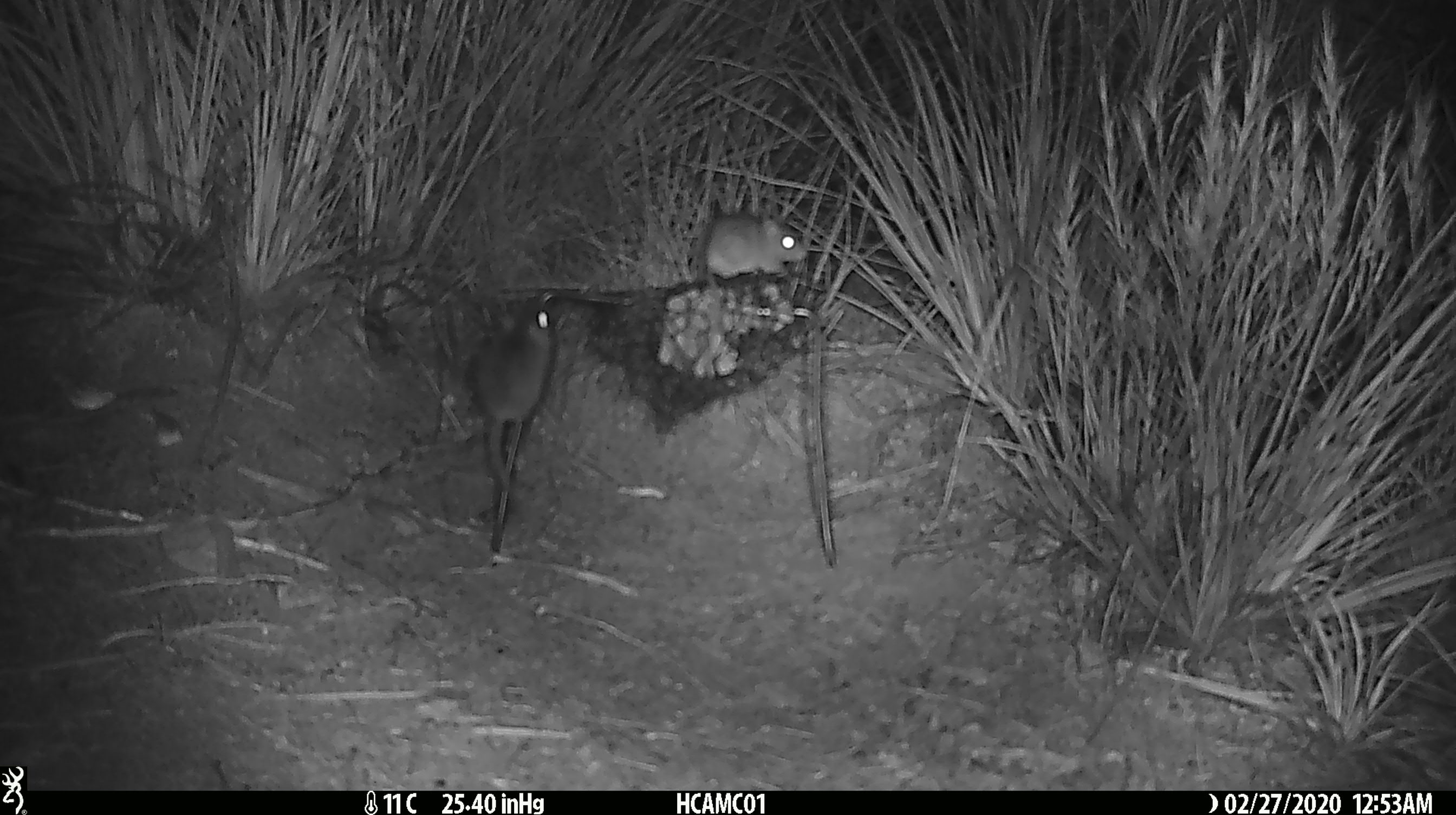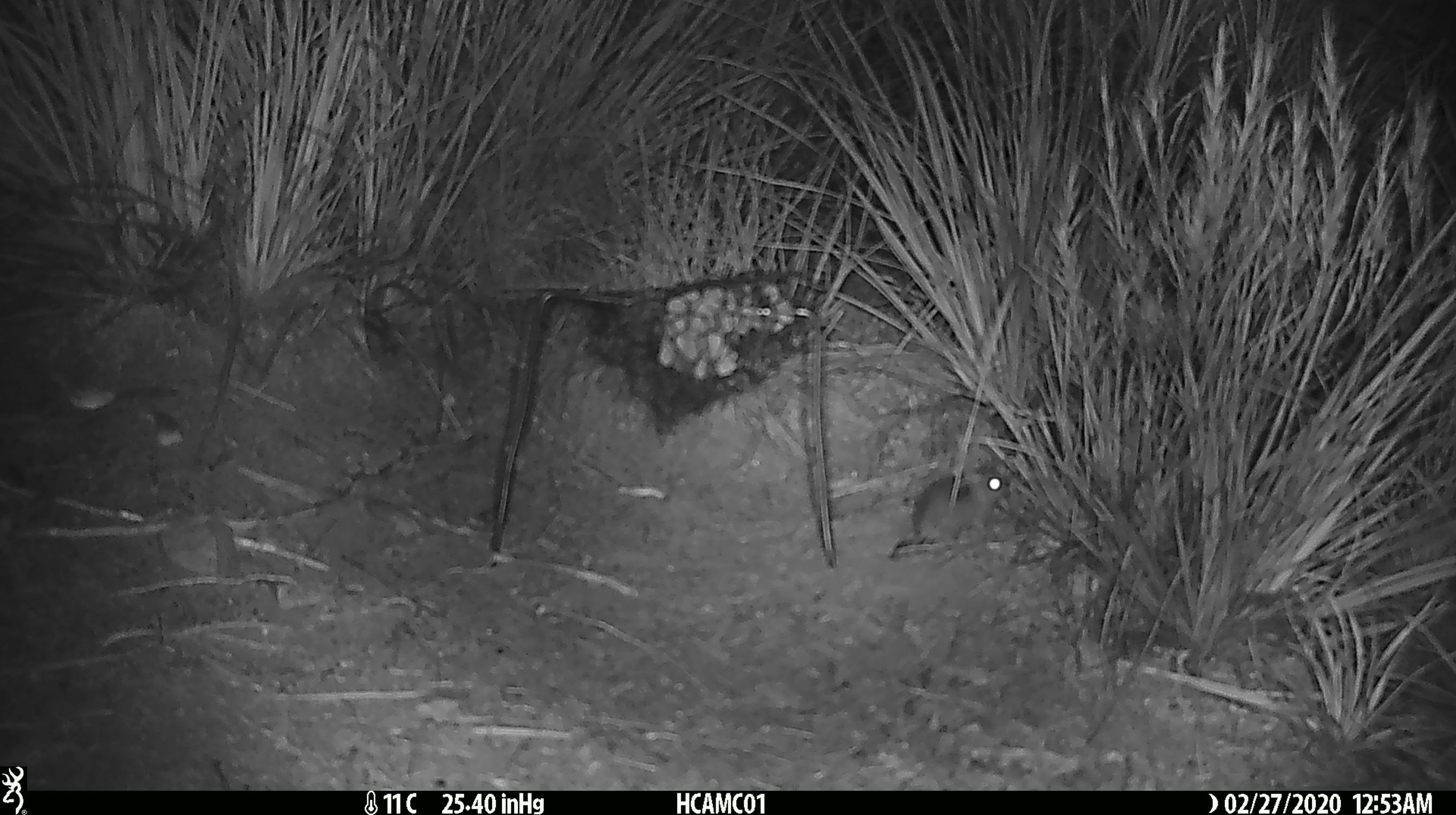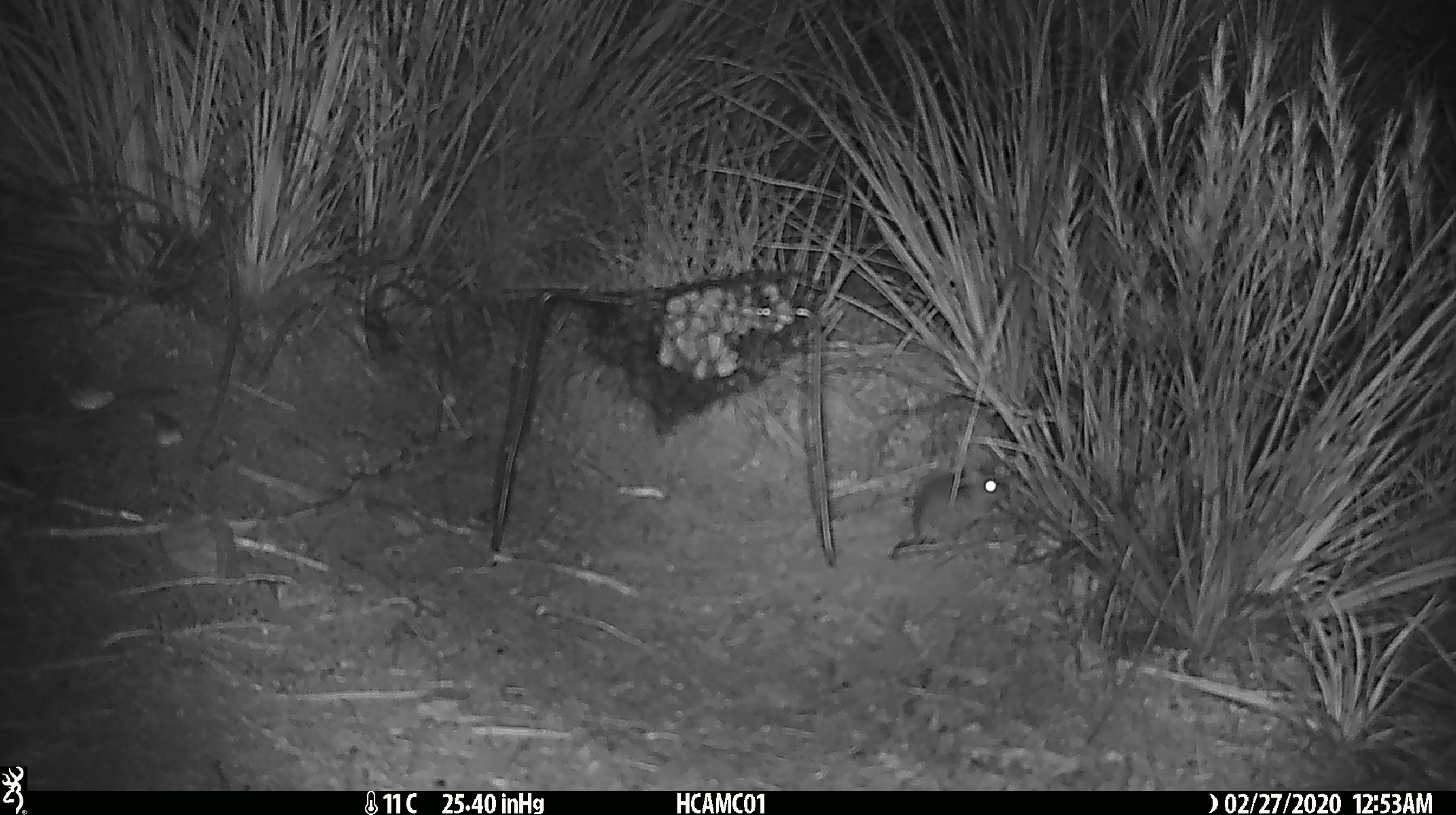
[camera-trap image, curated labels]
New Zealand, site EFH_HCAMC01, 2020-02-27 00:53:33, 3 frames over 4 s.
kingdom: Animalia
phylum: Chordata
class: Mammalia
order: Rodentia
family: Muridae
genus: Mus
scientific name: Mus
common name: mouse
Mouse (Mus).